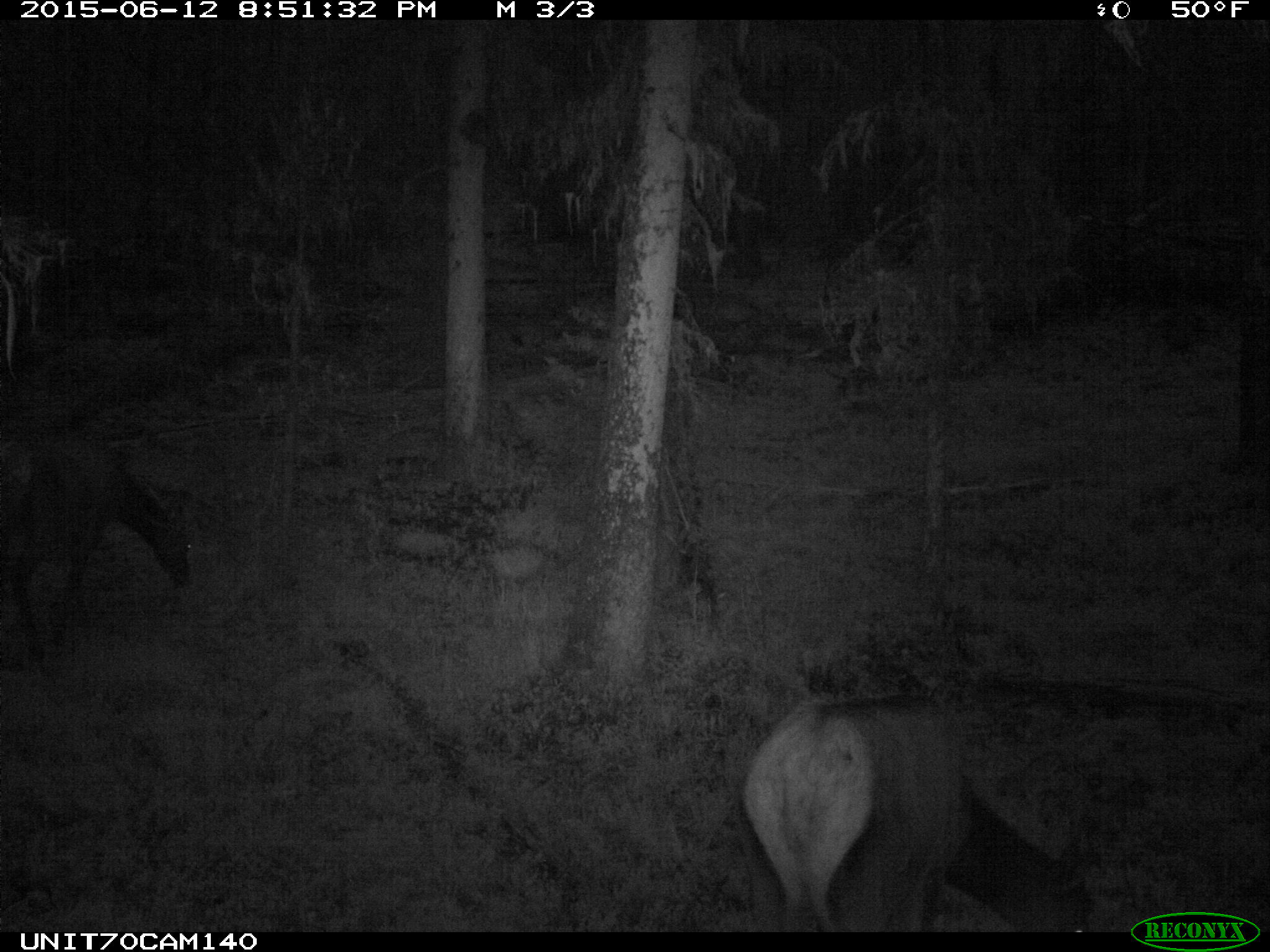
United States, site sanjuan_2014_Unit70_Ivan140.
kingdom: Animalia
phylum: Chordata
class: Mammalia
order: Artiodactyla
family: Cervidae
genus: Cervus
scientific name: Cervus elaphus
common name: red deer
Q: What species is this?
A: Cervus elaphus (red deer).